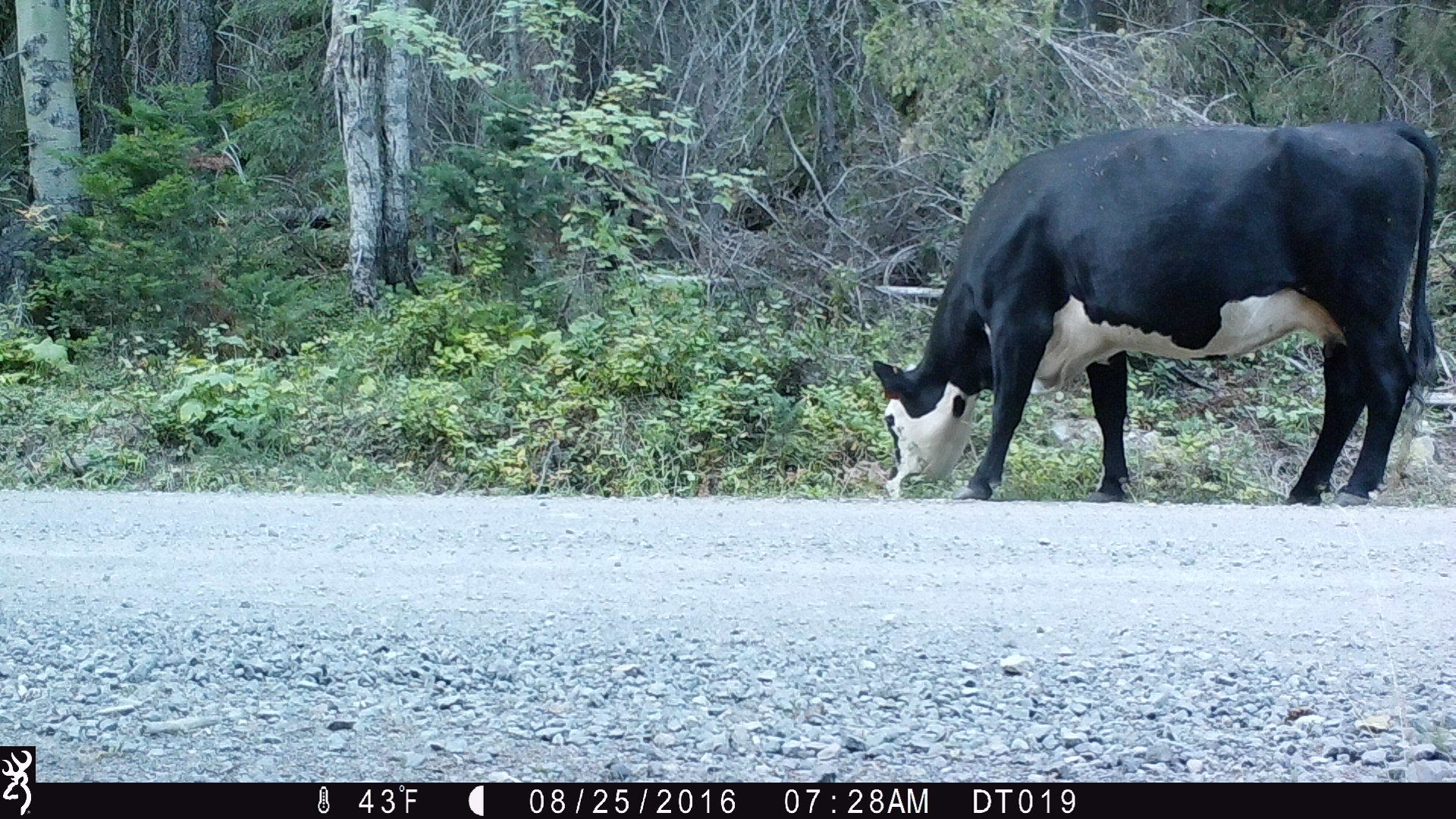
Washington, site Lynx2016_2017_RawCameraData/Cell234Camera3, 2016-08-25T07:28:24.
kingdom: Animalia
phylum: Chordata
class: Mammalia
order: Artiodactyla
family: Bovidae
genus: Bos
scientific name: Bos taurus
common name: domestic cattle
Domestic cattle (Bos taurus). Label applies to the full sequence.